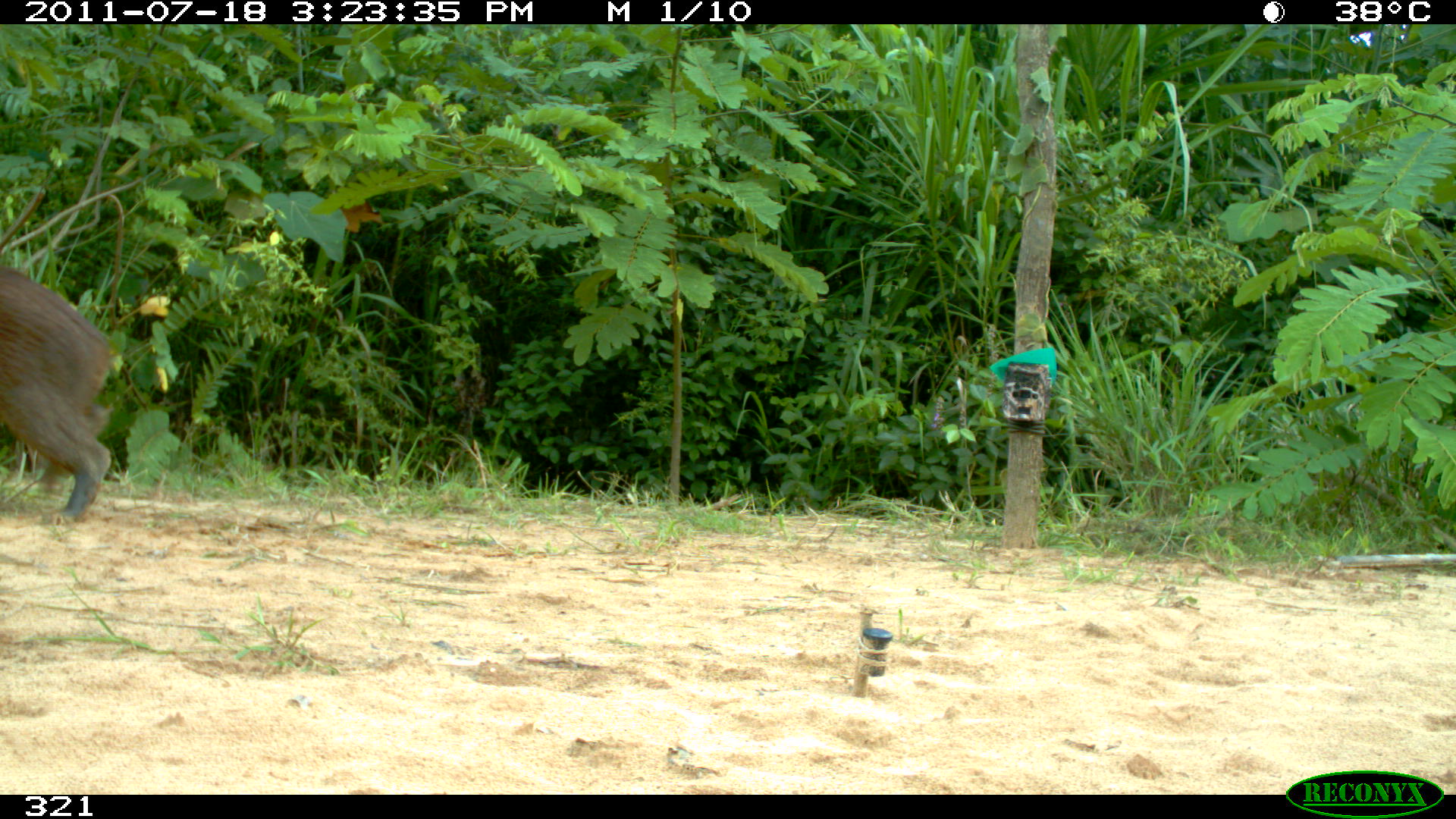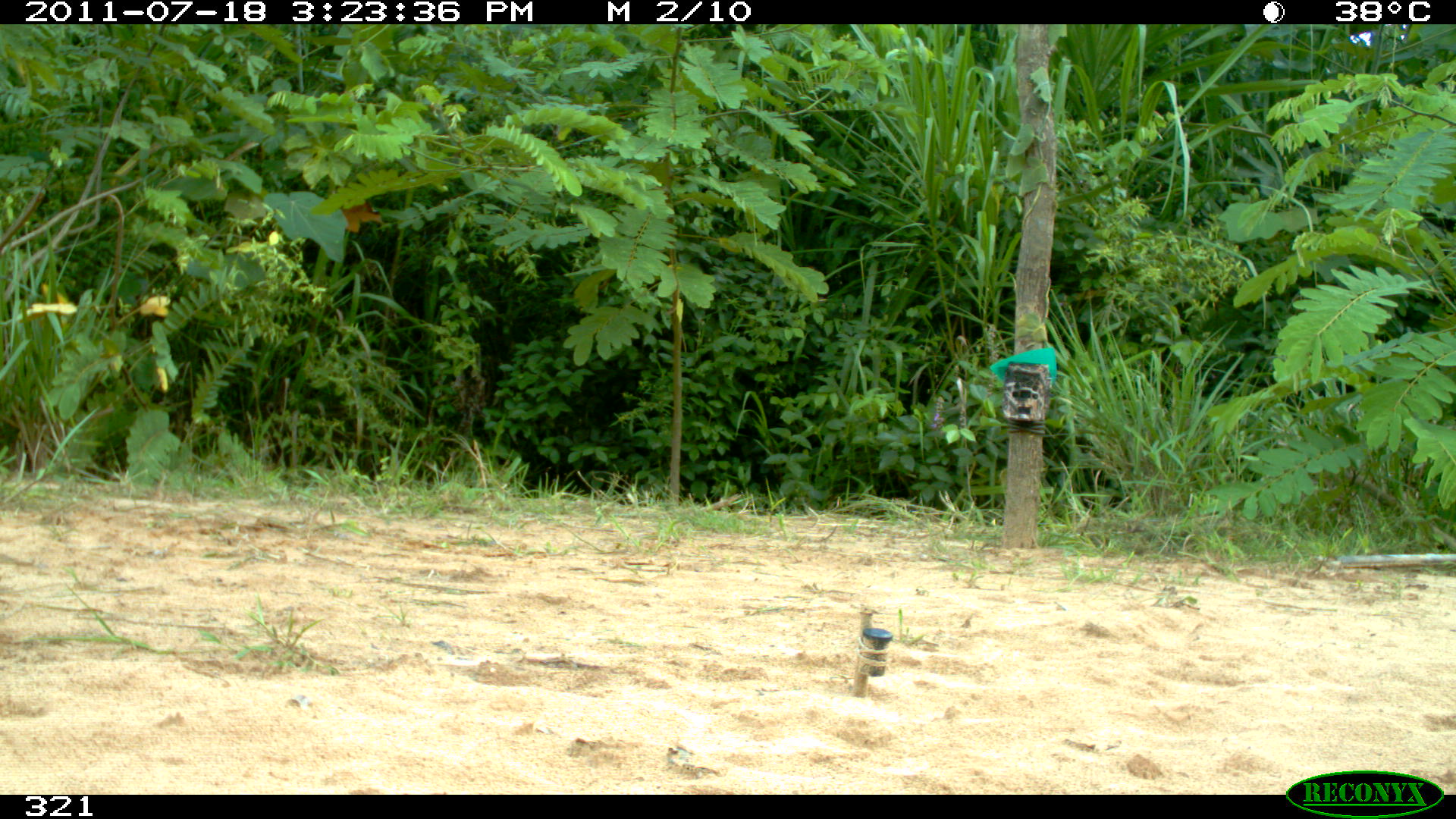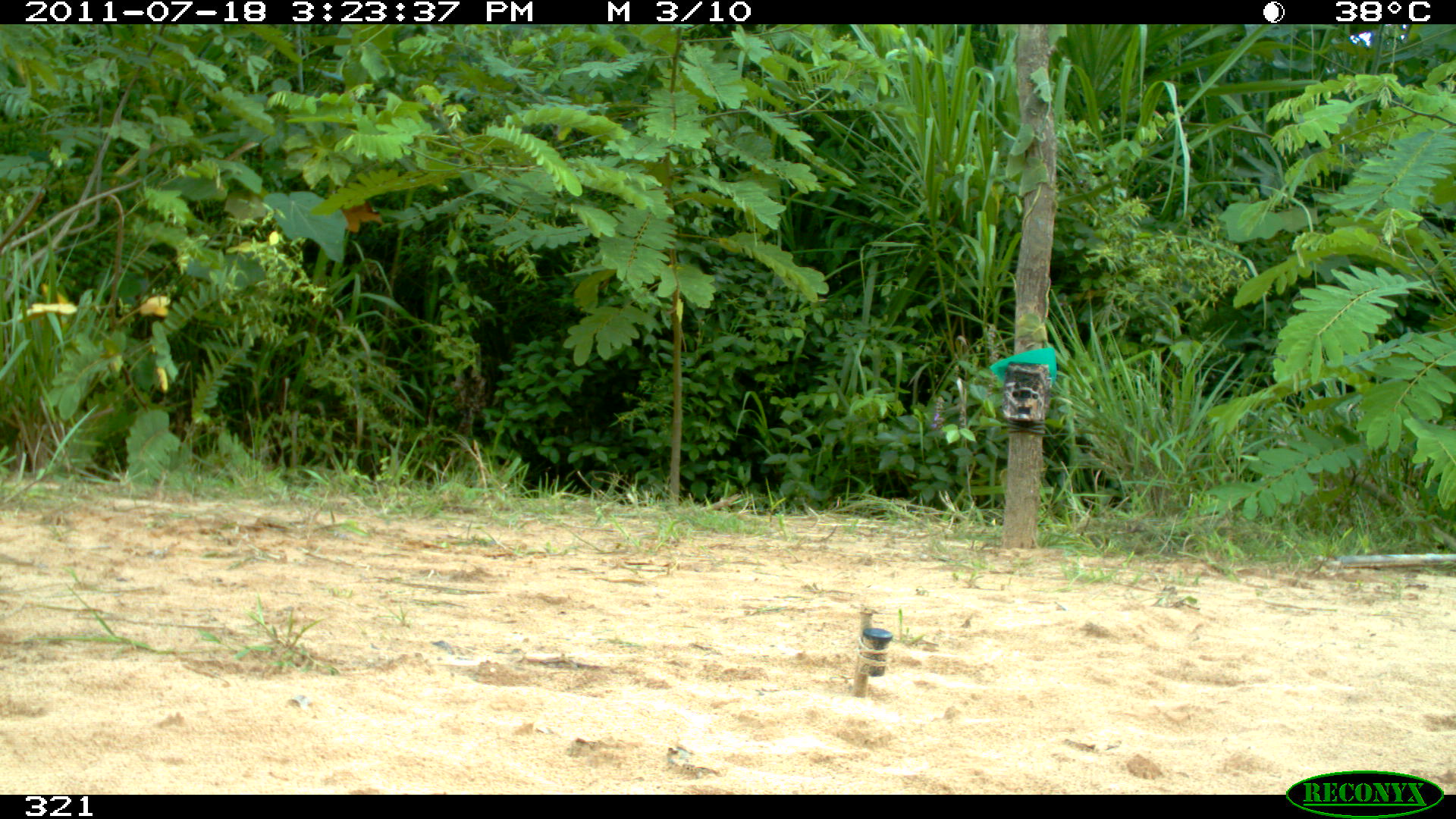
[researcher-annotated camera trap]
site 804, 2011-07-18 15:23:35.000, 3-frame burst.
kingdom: Animalia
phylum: Chordata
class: Mammalia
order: Rodentia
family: Caviidae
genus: Hydrochoerus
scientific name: Hydrochoerus hydrochaeris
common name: capybara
Hydrochoerus hydrochaeris (capybara).